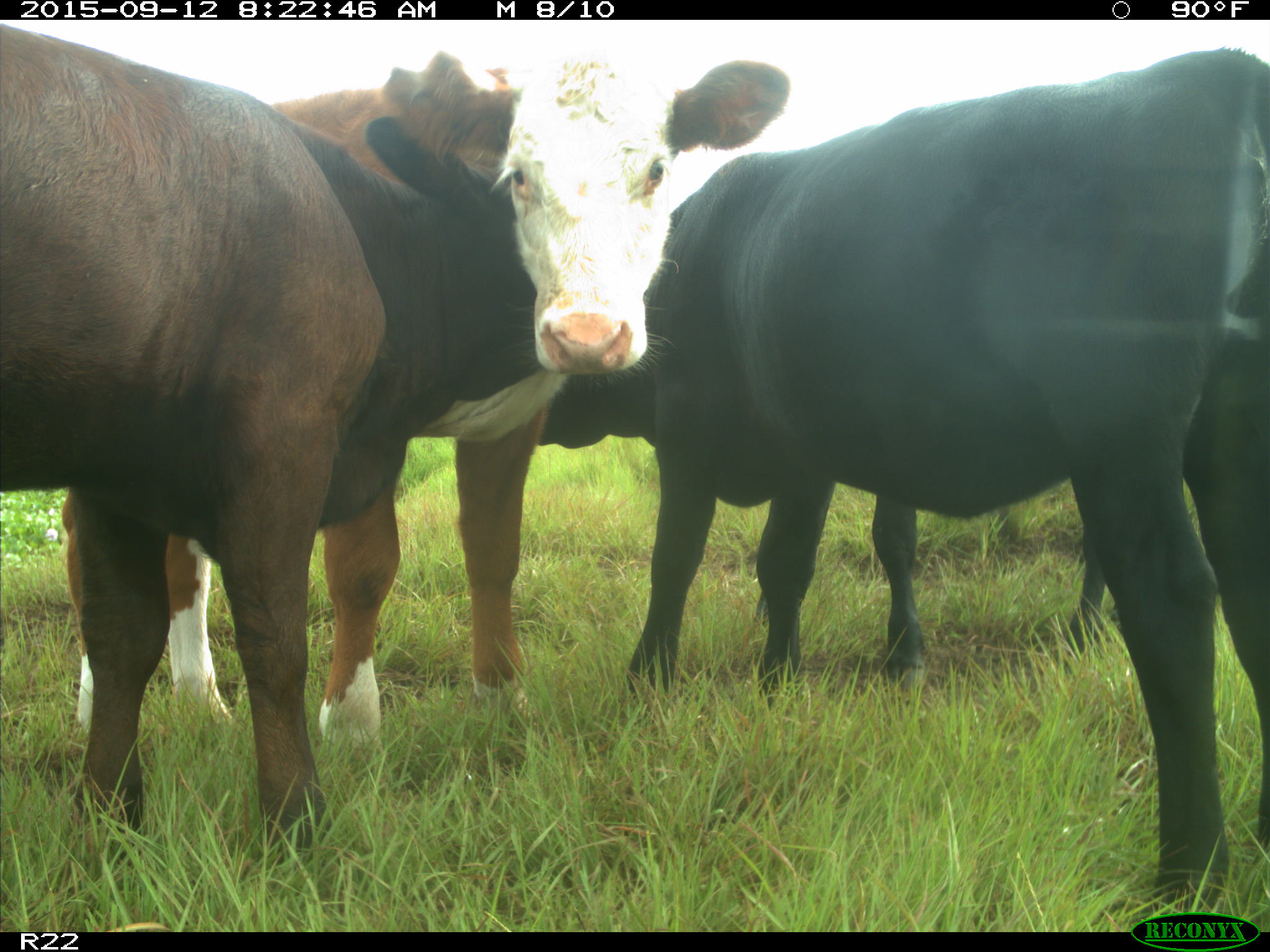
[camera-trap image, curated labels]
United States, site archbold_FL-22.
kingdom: Animalia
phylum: Chordata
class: Mammalia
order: Artiodactyla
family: Bovidae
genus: Bos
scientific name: Bos taurus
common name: domestic cow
Bos taurus (domestic cow).